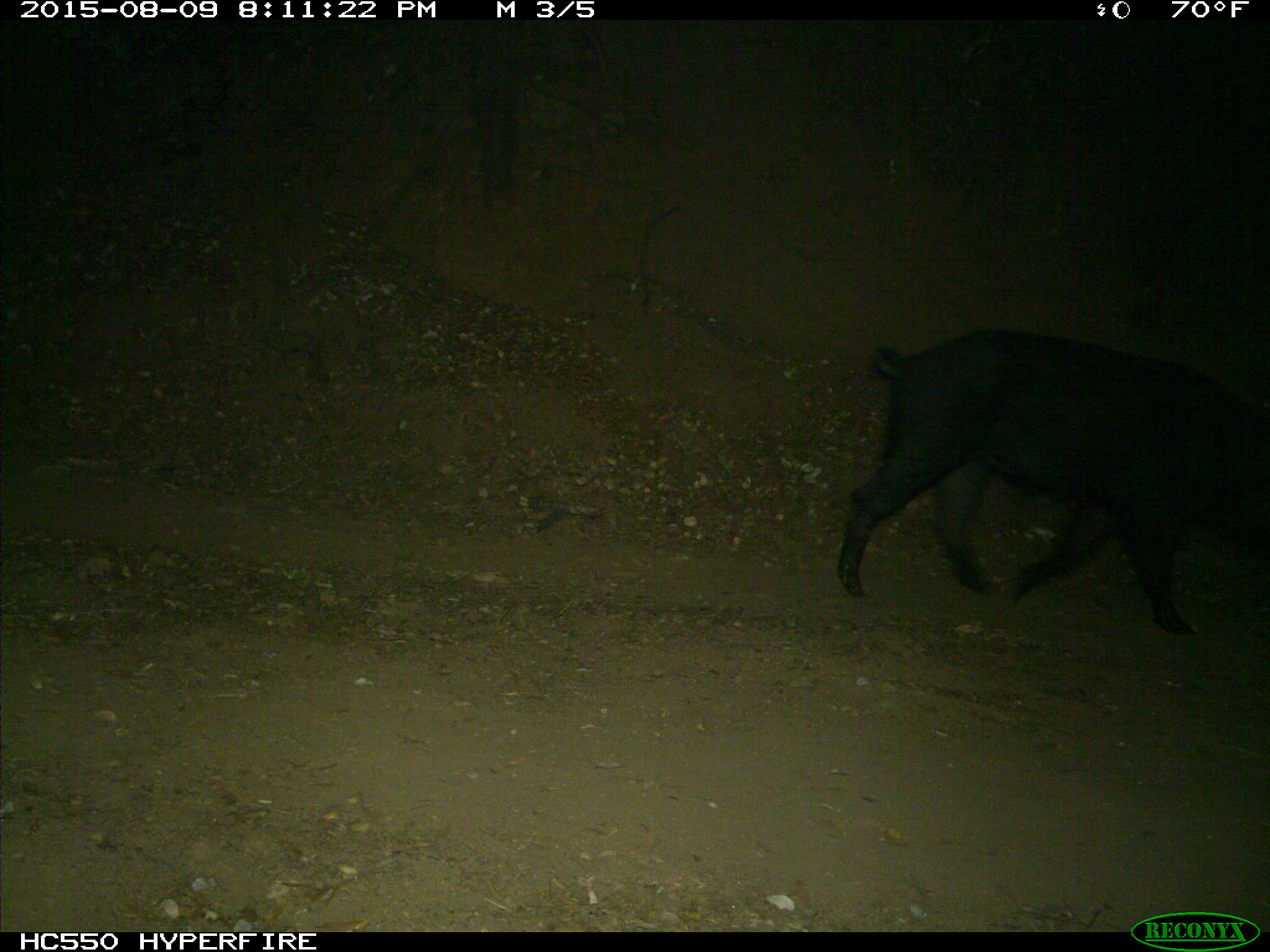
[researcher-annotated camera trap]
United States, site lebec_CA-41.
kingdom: Animalia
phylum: Chordata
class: Mammalia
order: Artiodactyla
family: Suidae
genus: Sus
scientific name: Sus scrofa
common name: wild boar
Sus scrofa (wild boar).